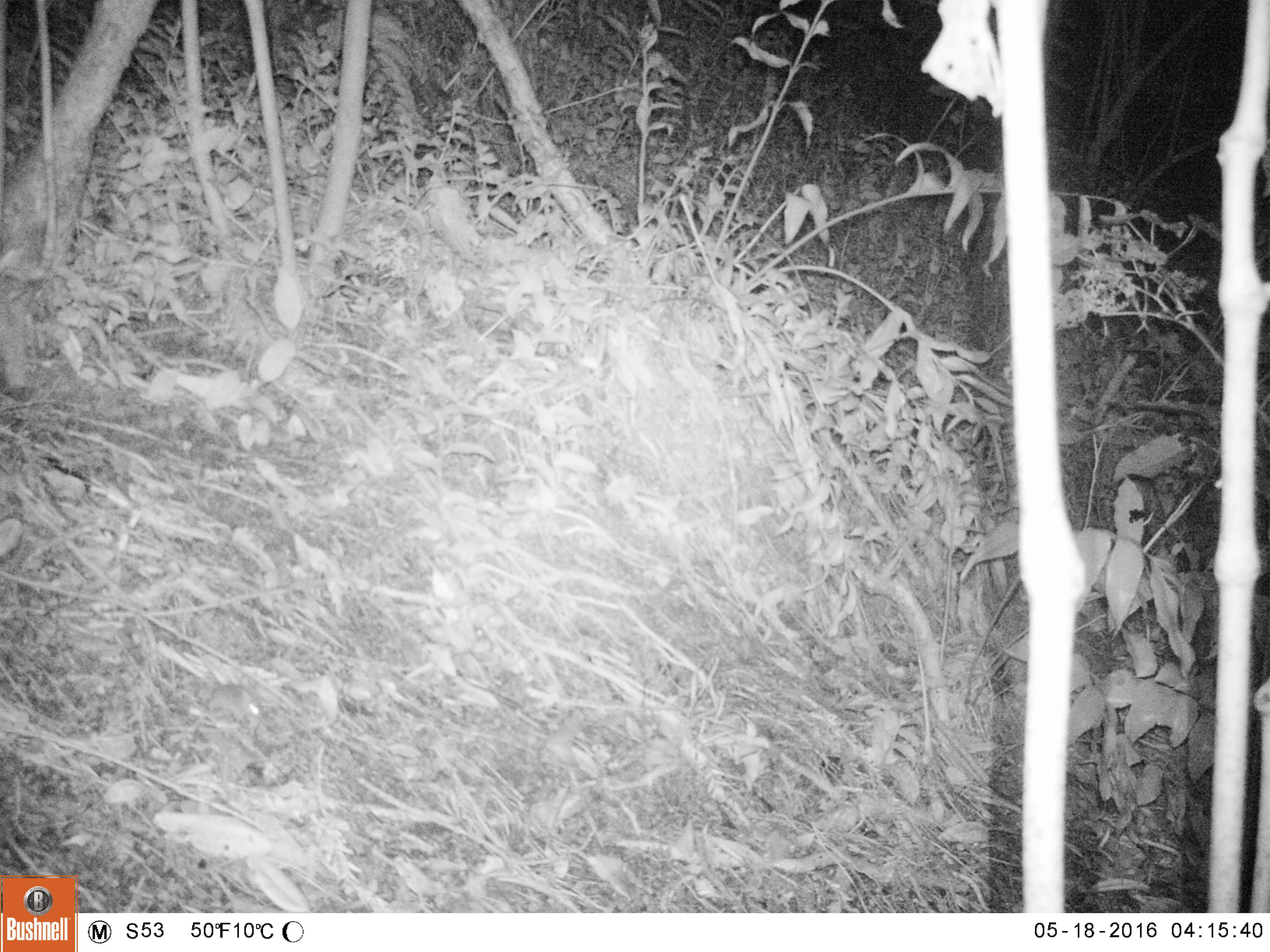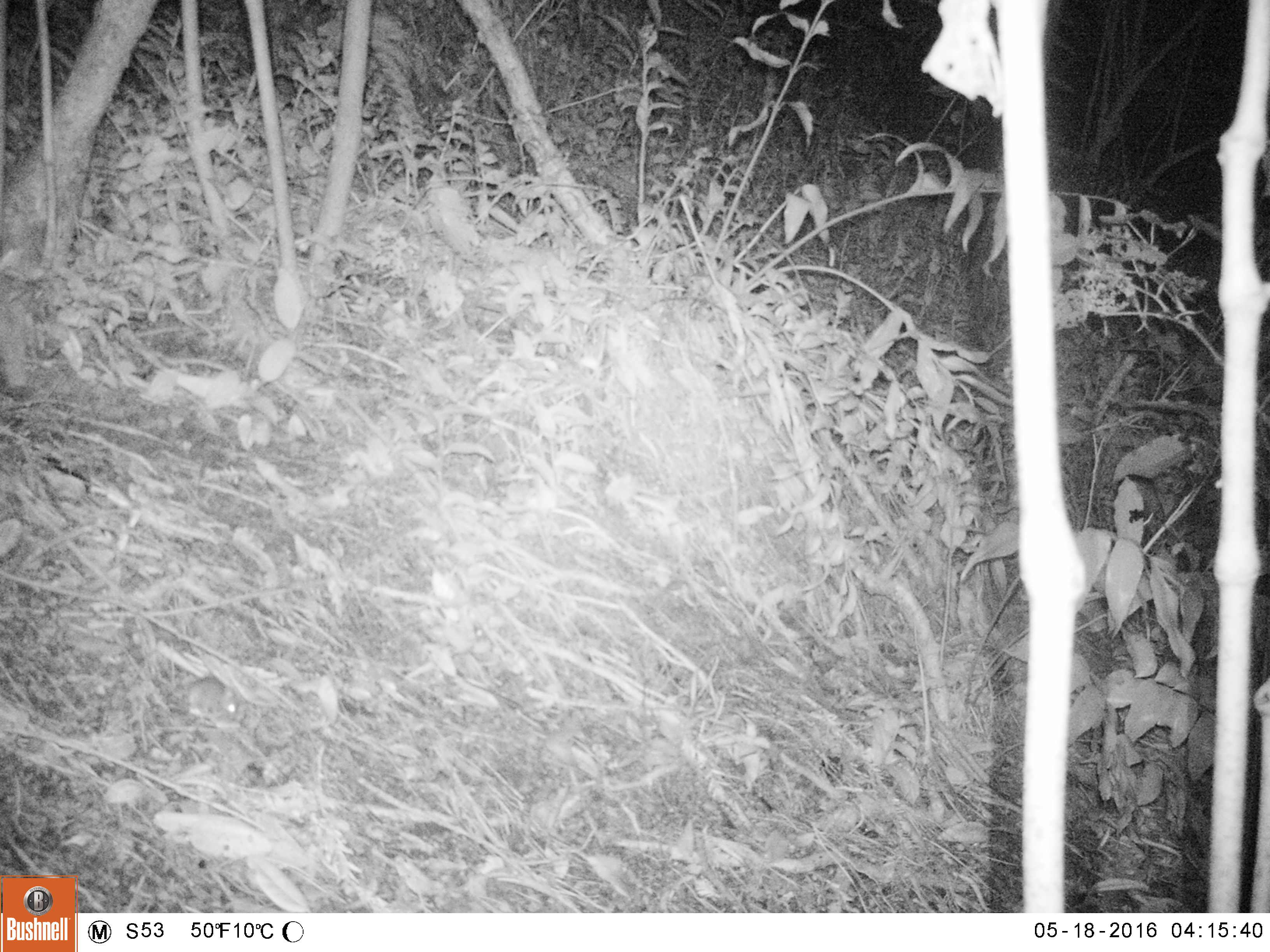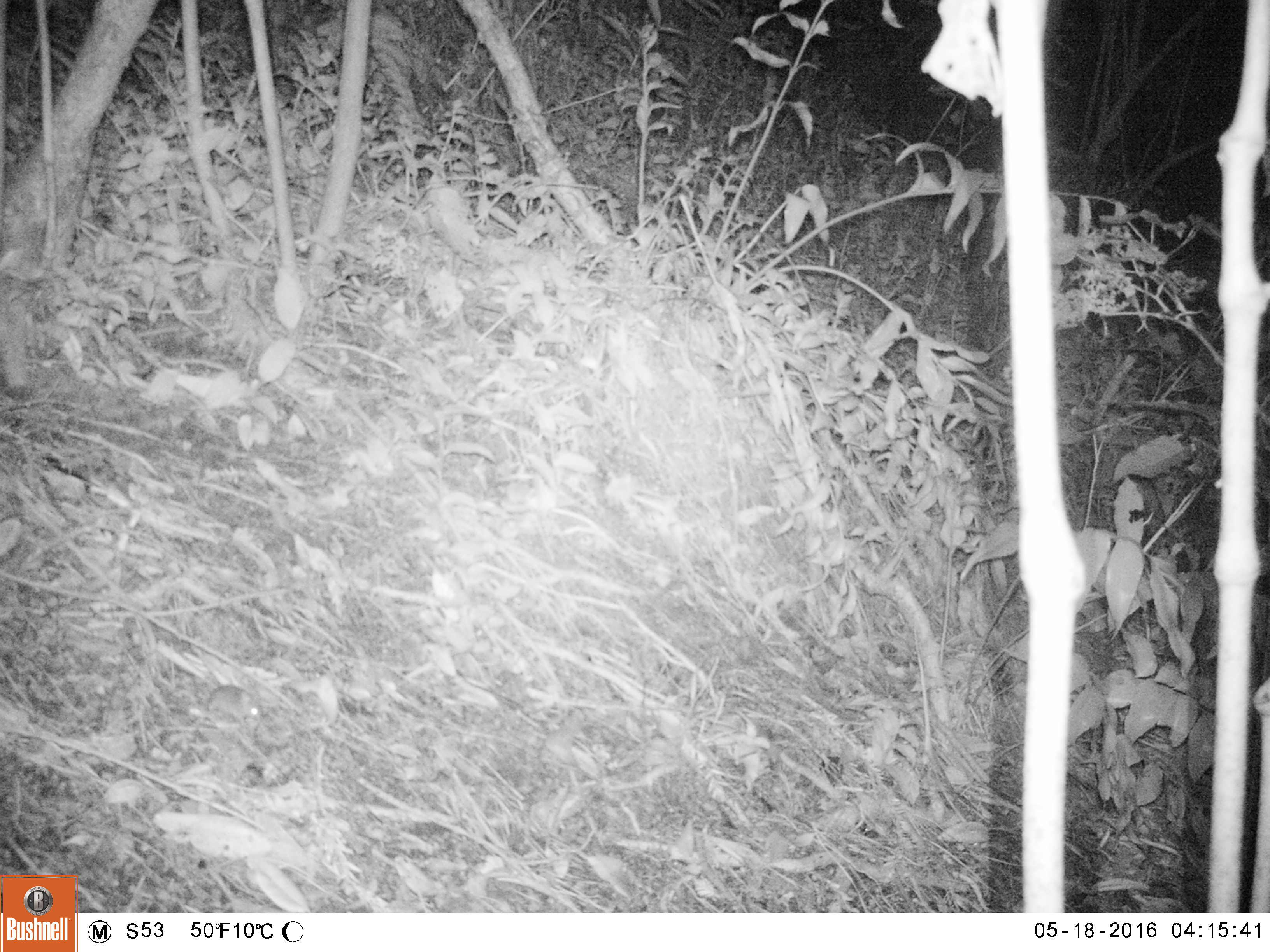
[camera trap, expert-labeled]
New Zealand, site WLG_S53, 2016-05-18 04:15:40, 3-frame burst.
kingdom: Animalia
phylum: Chordata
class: Mammalia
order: Rodentia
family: Muridae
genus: Mus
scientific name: Mus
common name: mouse